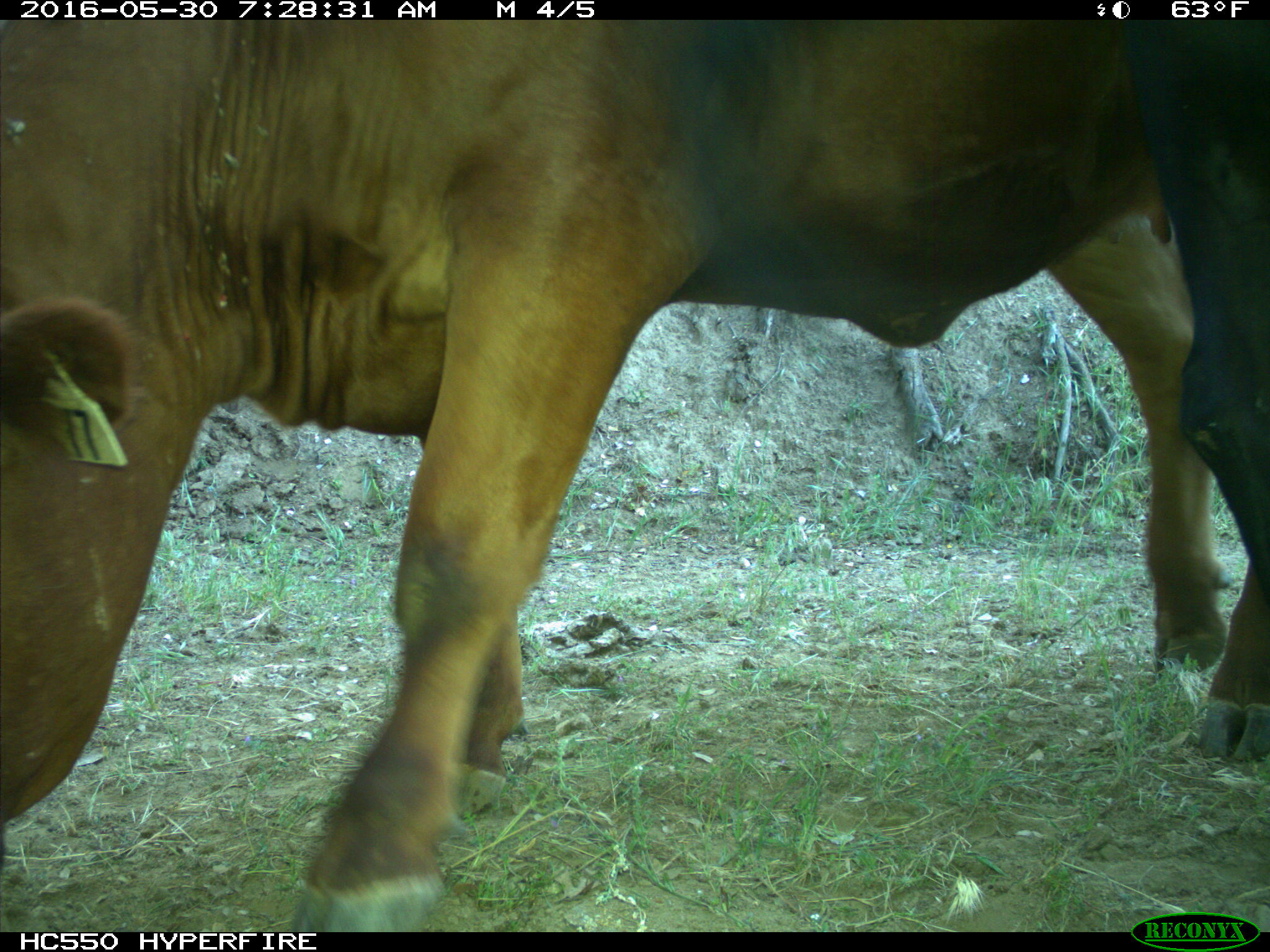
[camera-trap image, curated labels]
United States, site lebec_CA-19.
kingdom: Animalia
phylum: Chordata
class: Mammalia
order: Artiodactyla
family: Bovidae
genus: Bos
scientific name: Bos taurus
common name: domestic cow